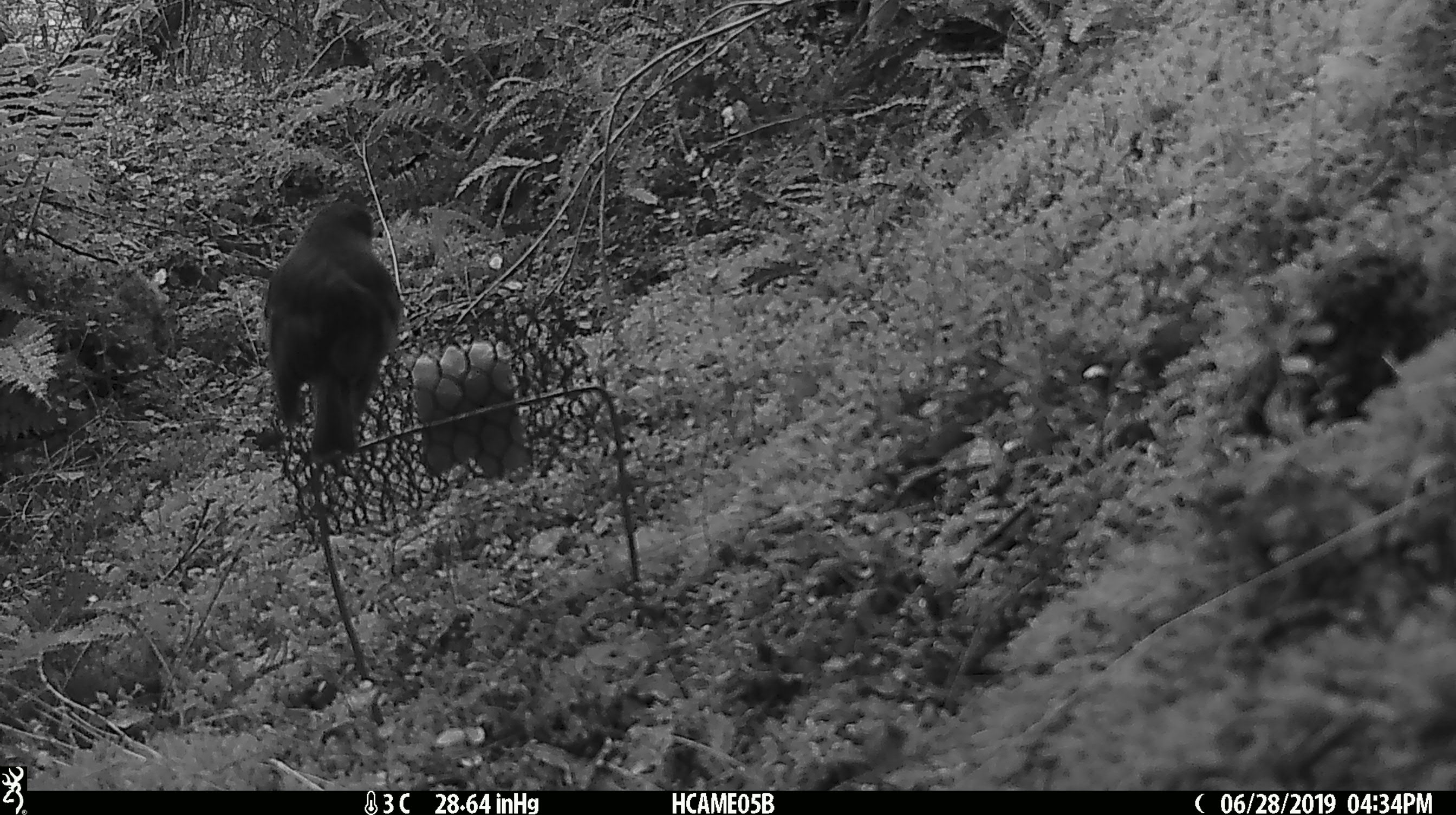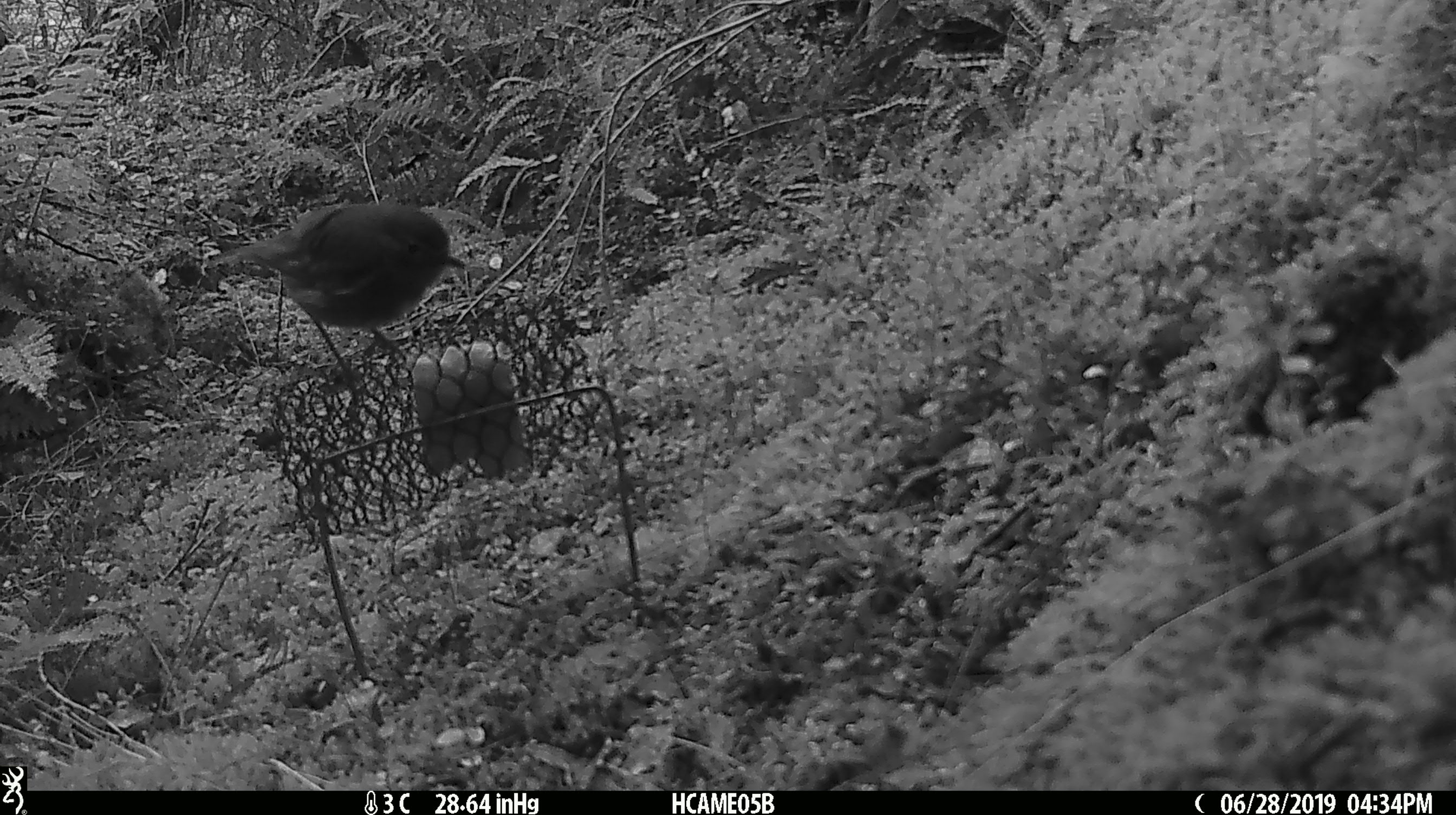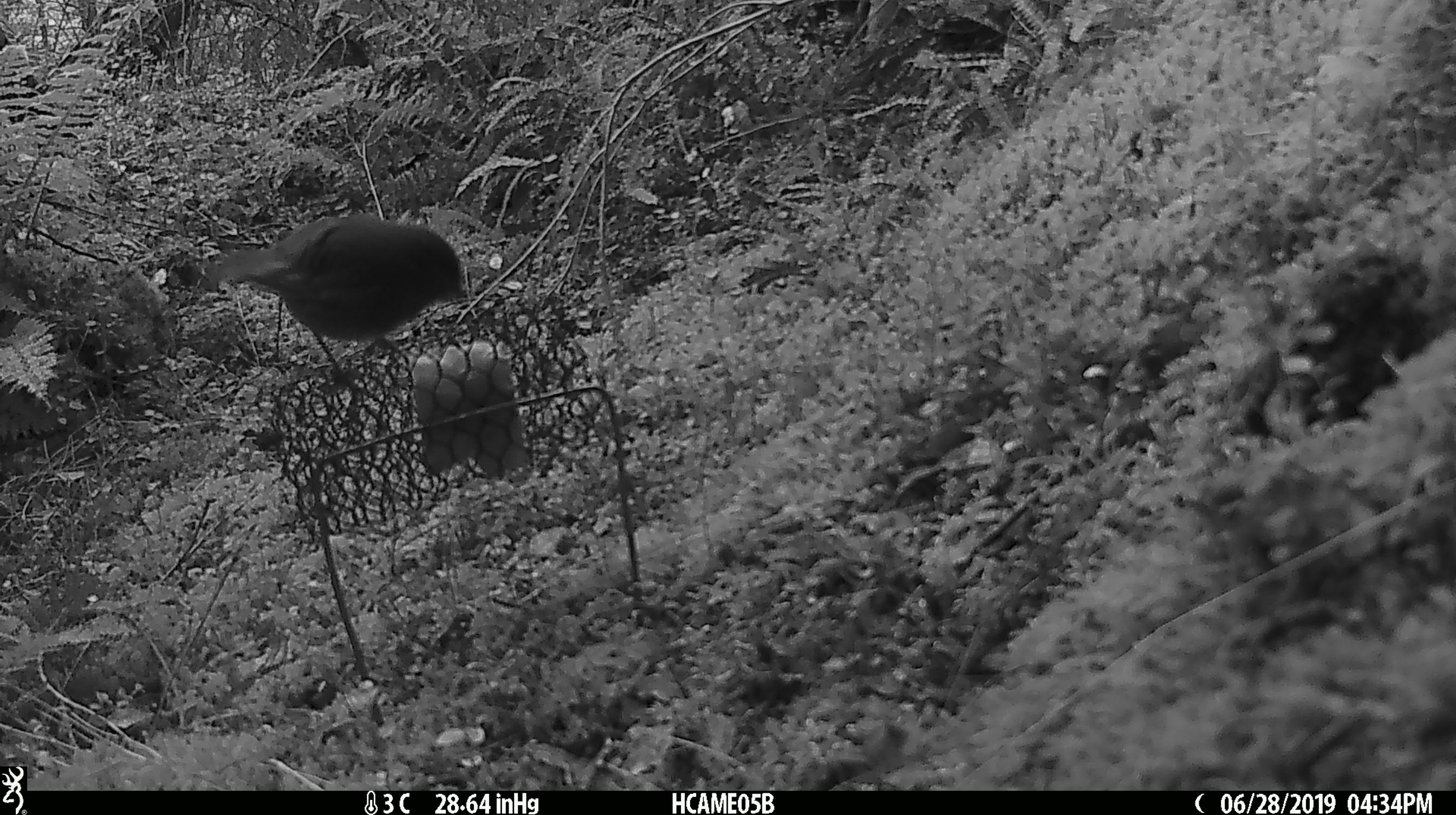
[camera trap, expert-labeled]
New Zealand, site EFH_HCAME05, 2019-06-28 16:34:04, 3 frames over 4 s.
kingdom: Animalia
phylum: Chordata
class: Aves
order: Passeriformes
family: Petroicidae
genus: Petroica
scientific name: Petroica australis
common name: new zealand robin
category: robin